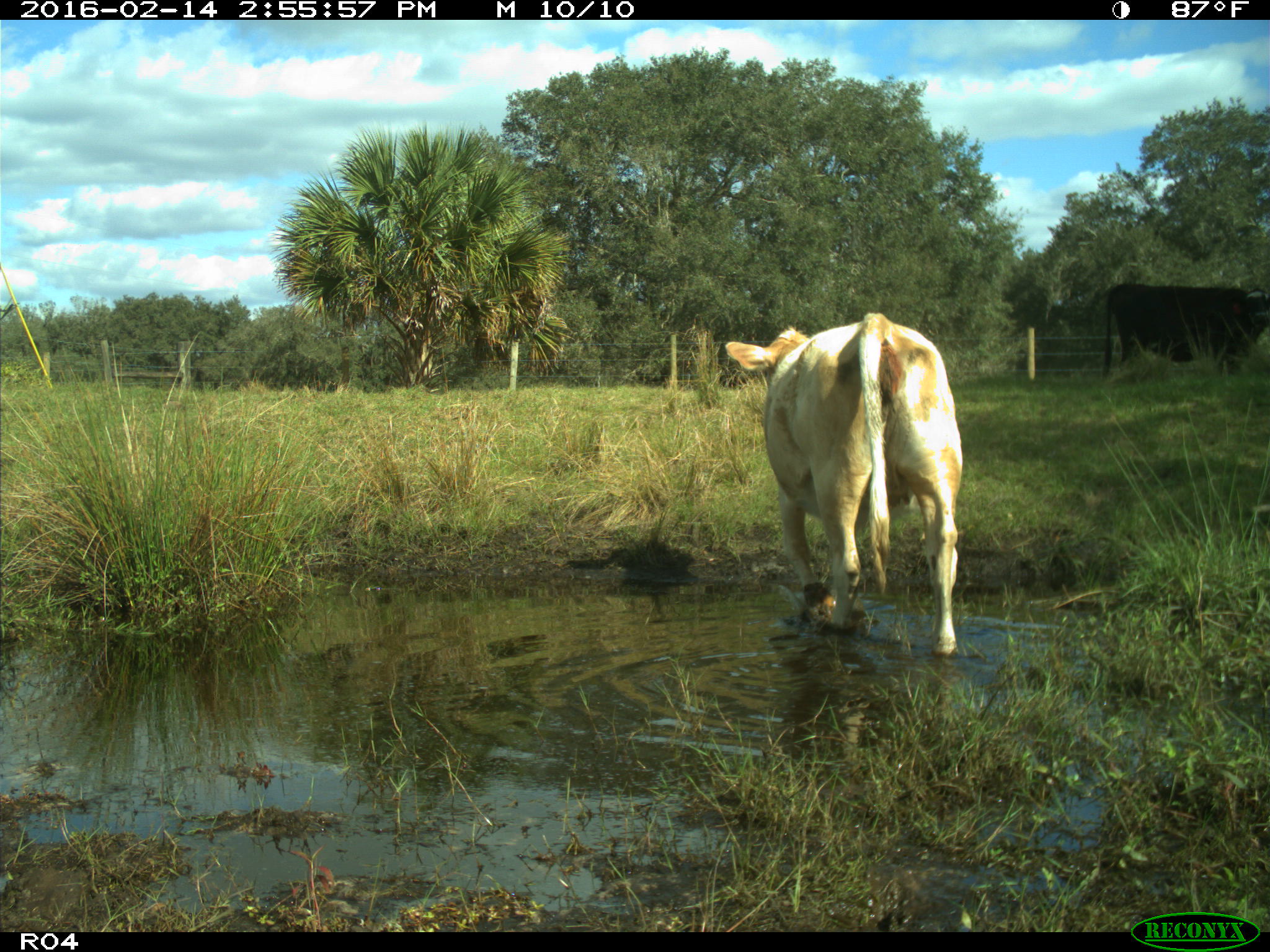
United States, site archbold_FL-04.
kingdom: Animalia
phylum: Chordata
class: Mammalia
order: Artiodactyla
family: Bovidae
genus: Bos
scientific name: Bos taurus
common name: domestic cow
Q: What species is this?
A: Bos taurus (domestic cow).